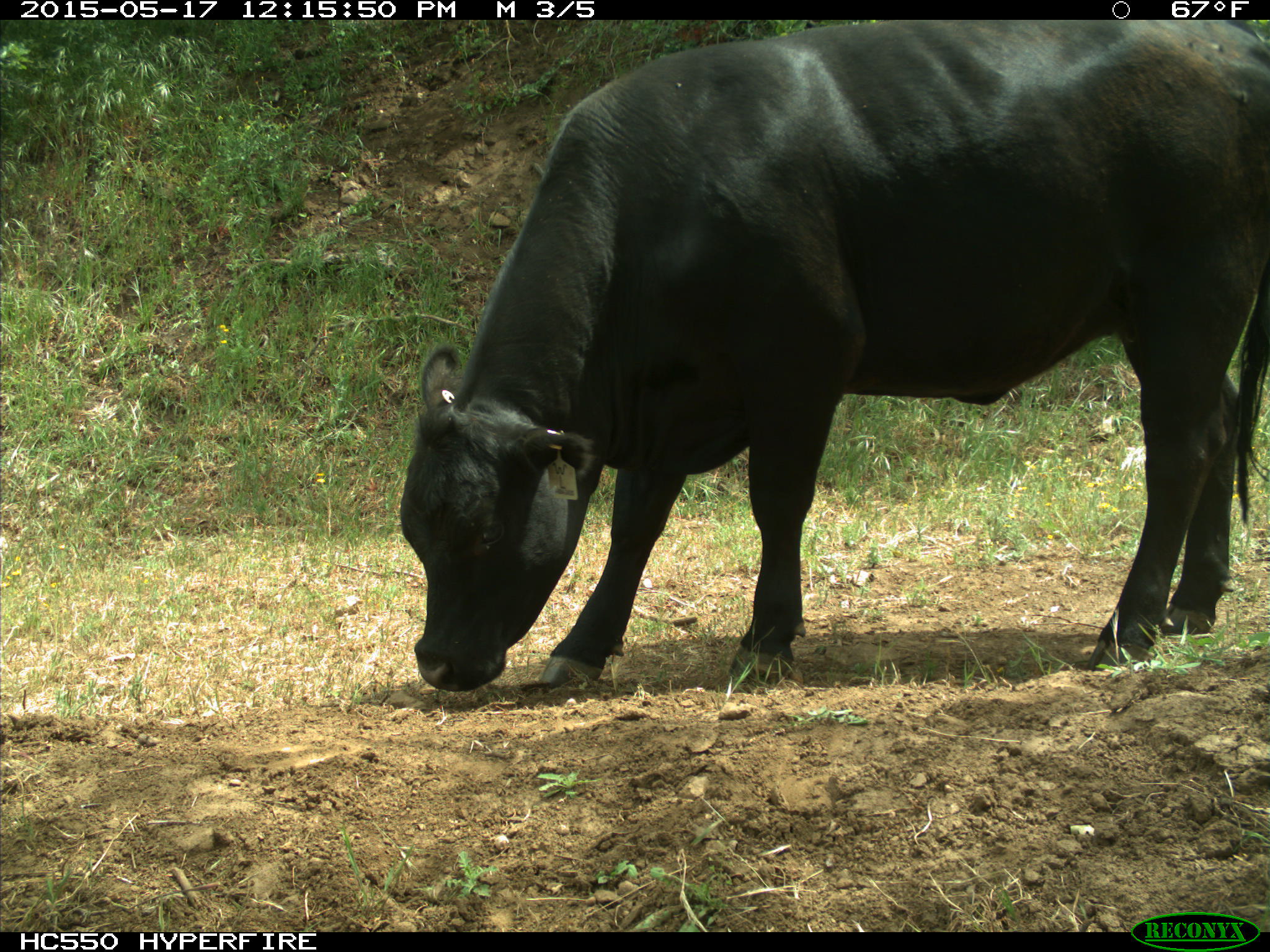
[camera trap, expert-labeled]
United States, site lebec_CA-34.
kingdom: Animalia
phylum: Chordata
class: Mammalia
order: Artiodactyla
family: Bovidae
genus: Bos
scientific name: Bos taurus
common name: domestic cow